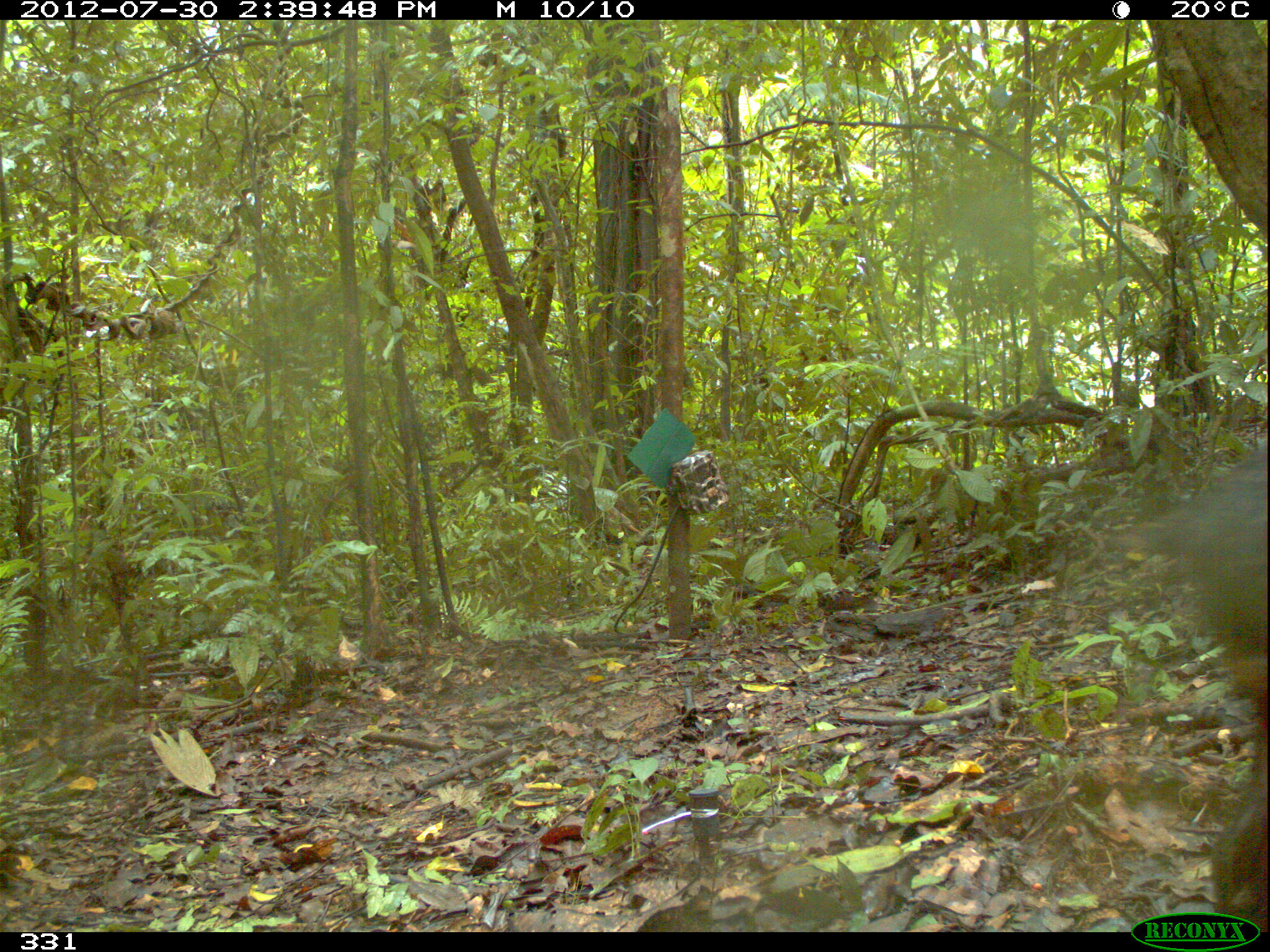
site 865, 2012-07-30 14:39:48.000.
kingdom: Animalia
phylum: Chordata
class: Mammalia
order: Artiodactyla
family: Tayassuidae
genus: Tayassu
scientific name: Tayassu pecari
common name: white-lipped peccary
Tayassu pecari (white-lipped peccary).